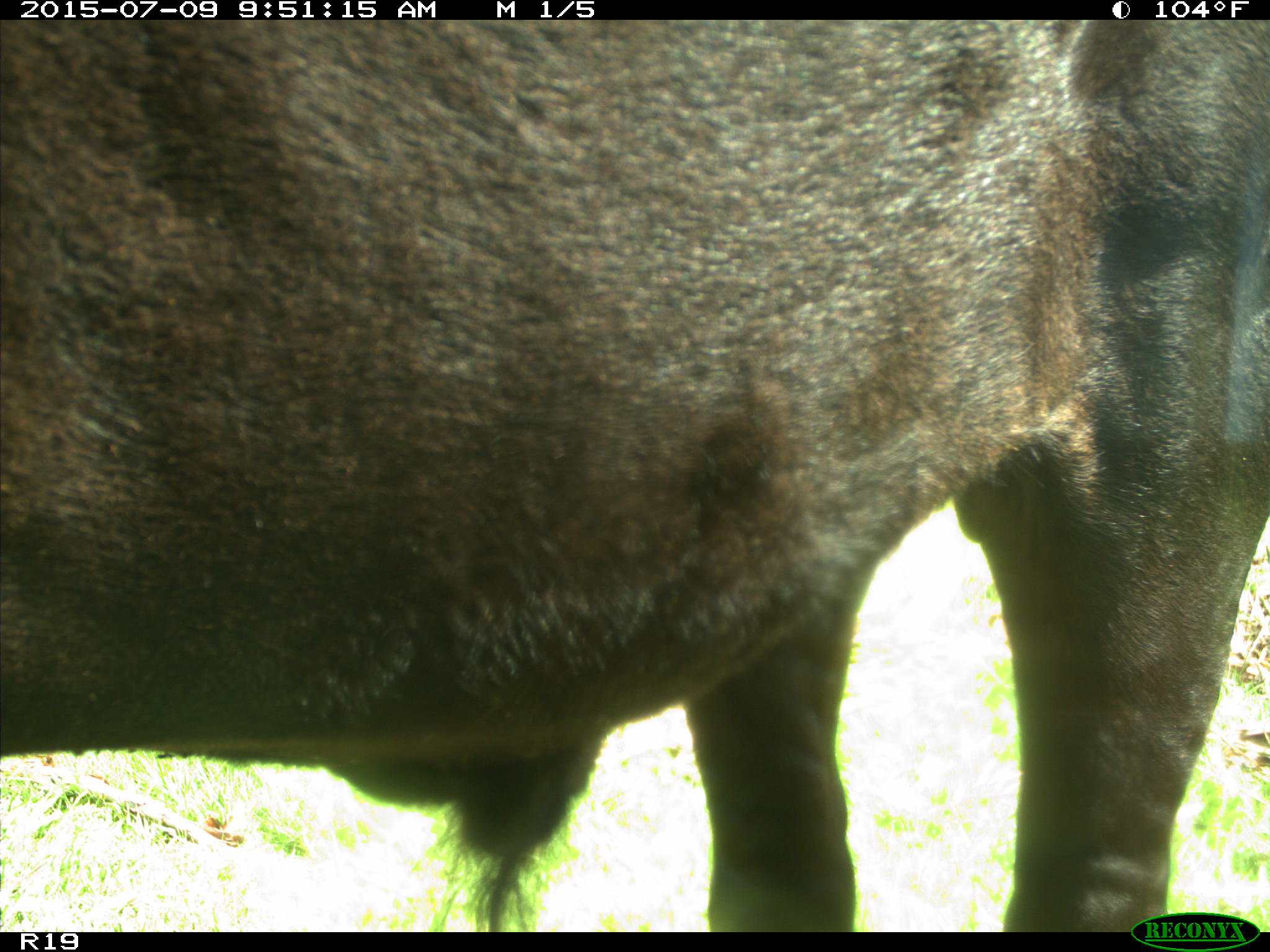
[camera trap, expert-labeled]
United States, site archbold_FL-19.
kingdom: Animalia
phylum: Chordata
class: Mammalia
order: Artiodactyla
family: Bovidae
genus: Bos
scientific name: Bos taurus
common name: domestic cow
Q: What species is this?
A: Bos taurus (domestic cow).